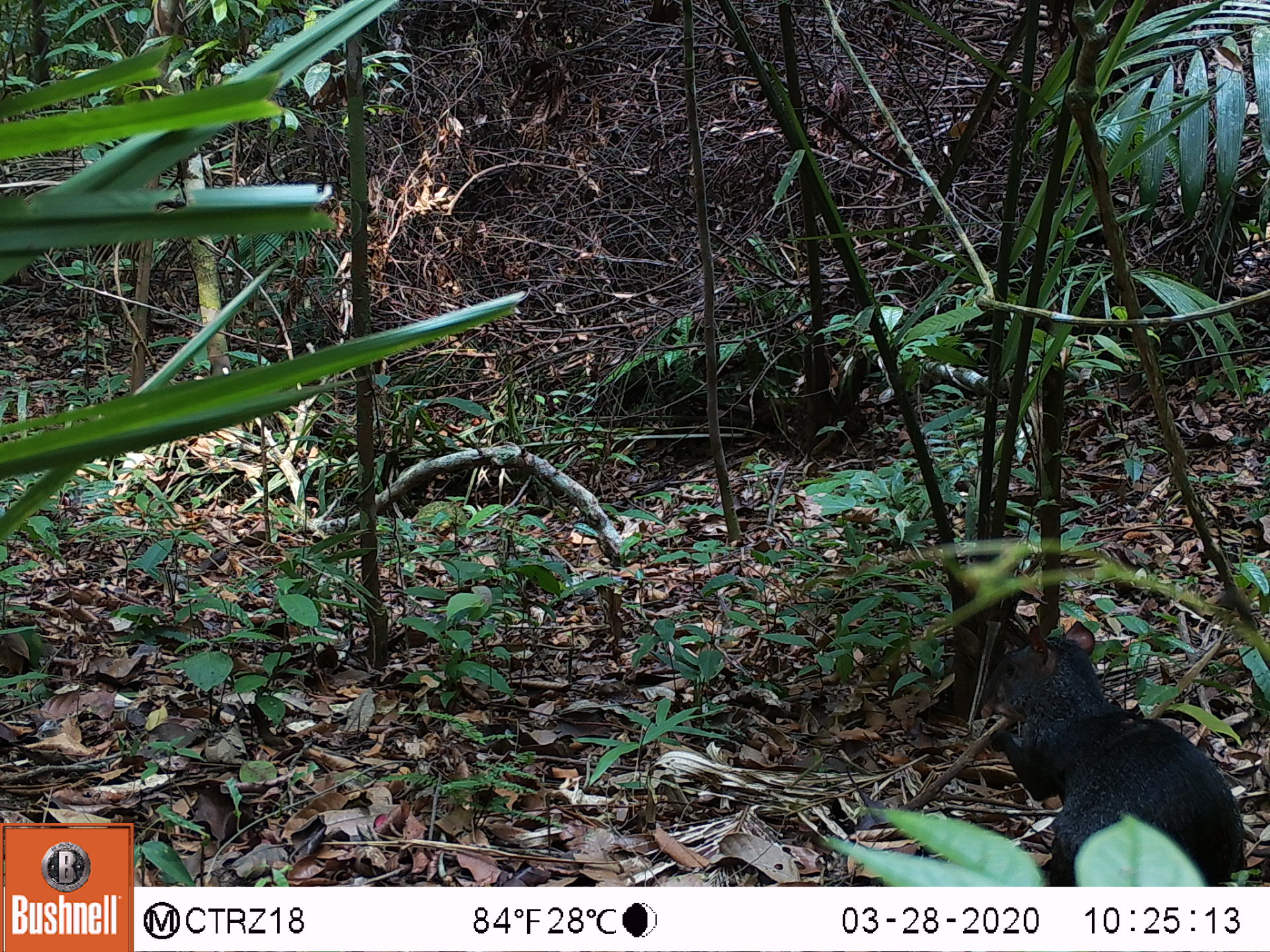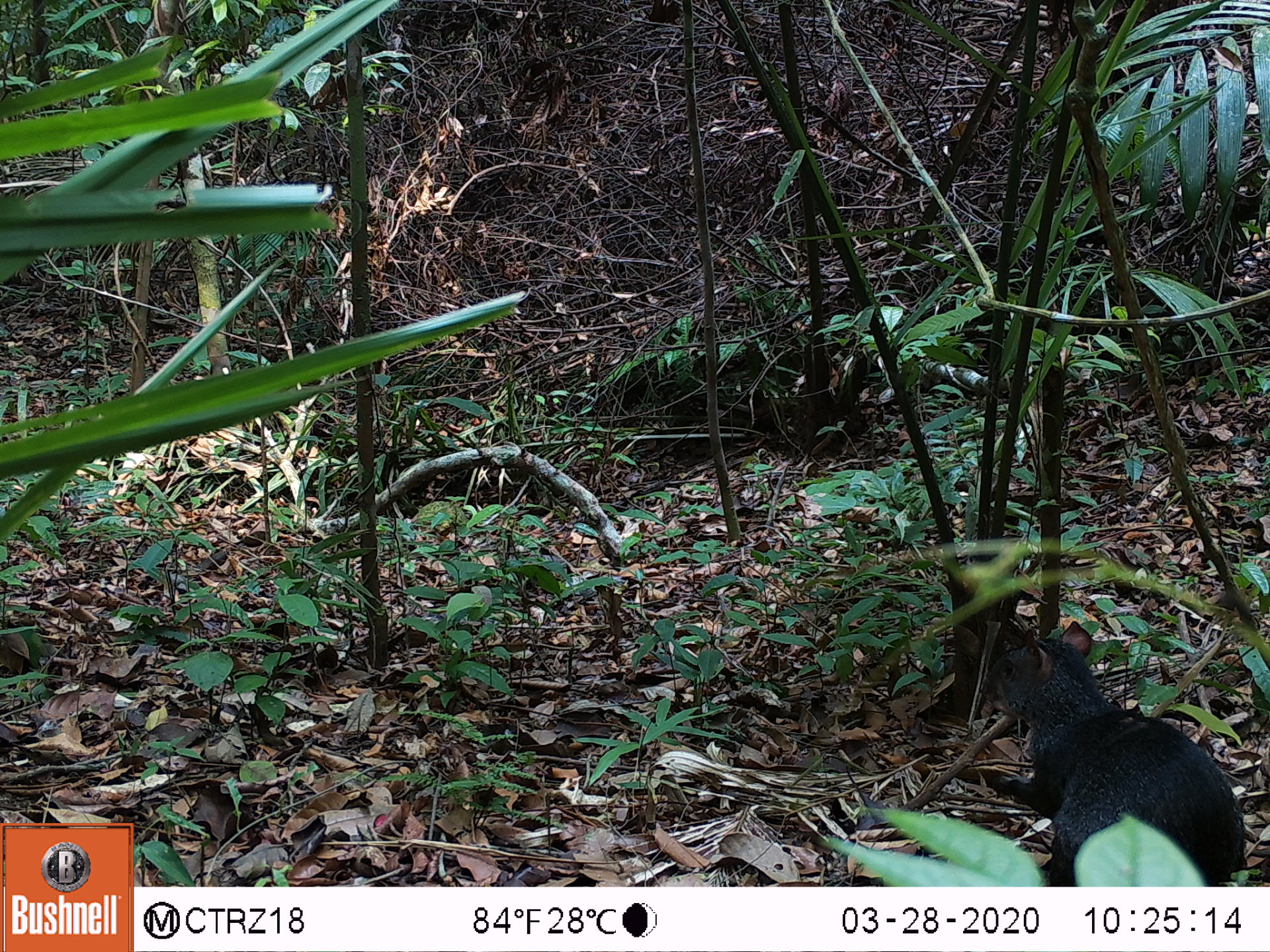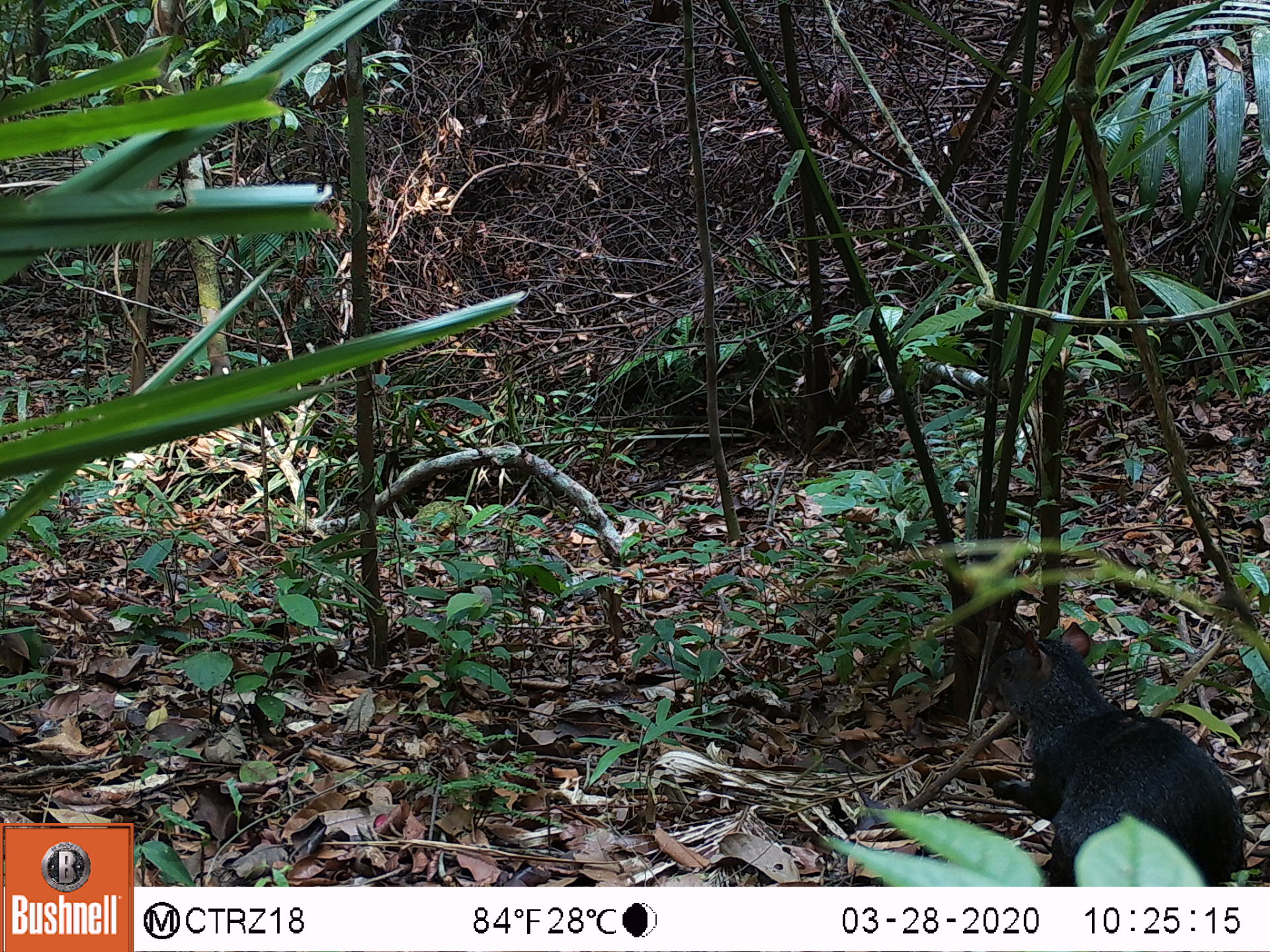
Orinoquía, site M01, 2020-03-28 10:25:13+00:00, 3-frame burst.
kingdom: Animalia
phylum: Chordata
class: Mammalia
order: Rodentia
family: Dasyproctidae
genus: Dasyprocta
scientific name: Dasyprocta fuliginosa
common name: black agouti